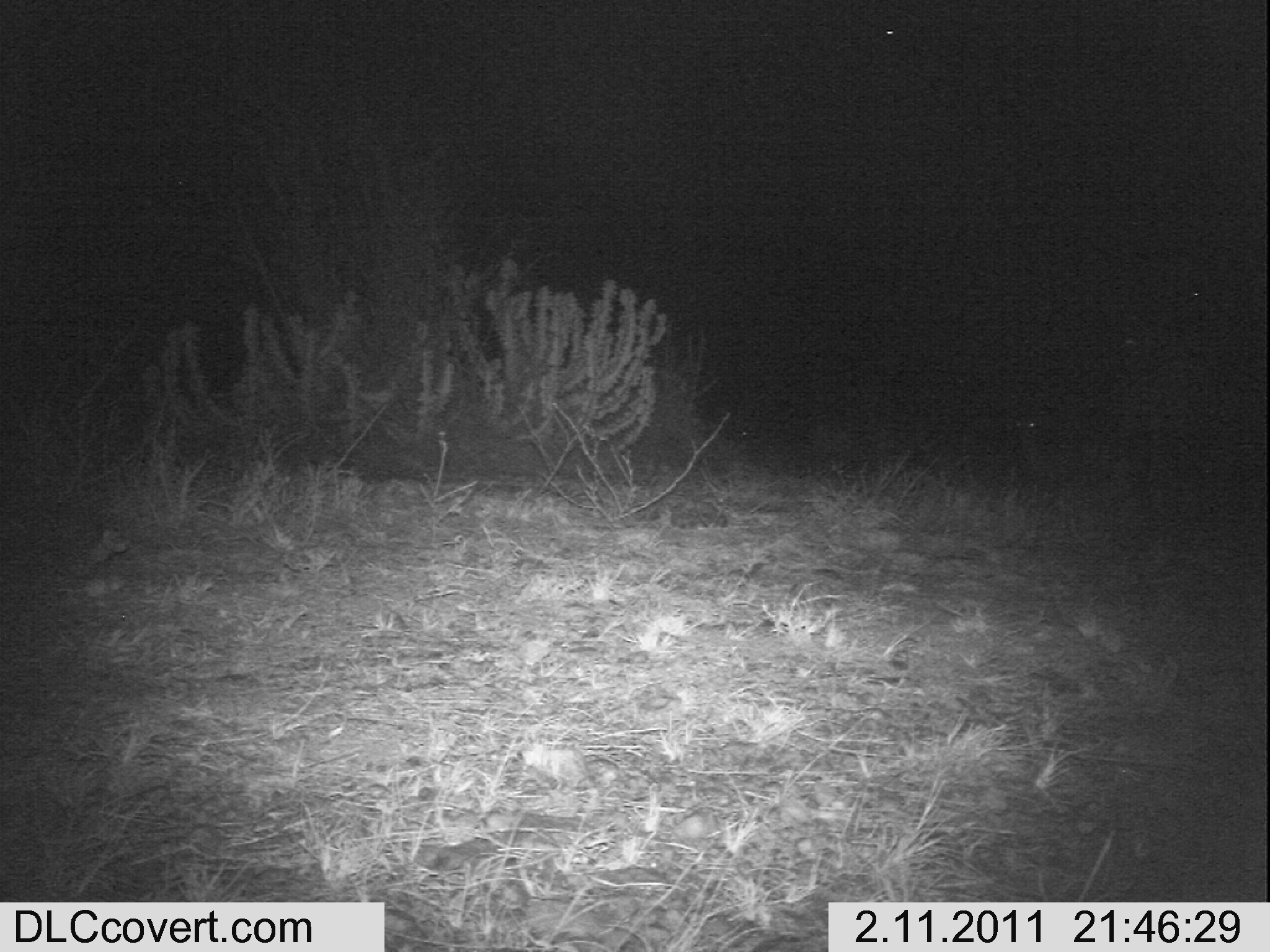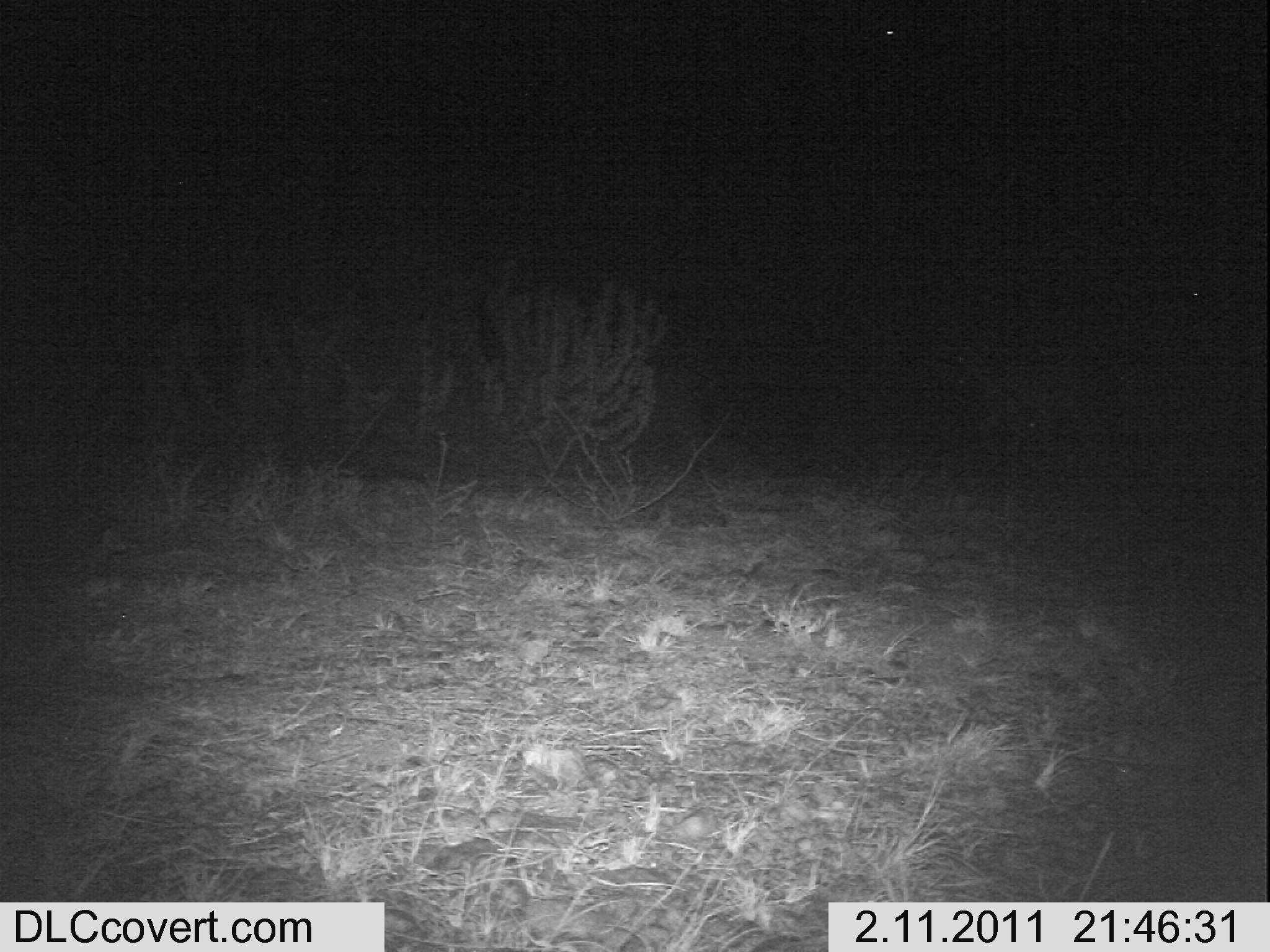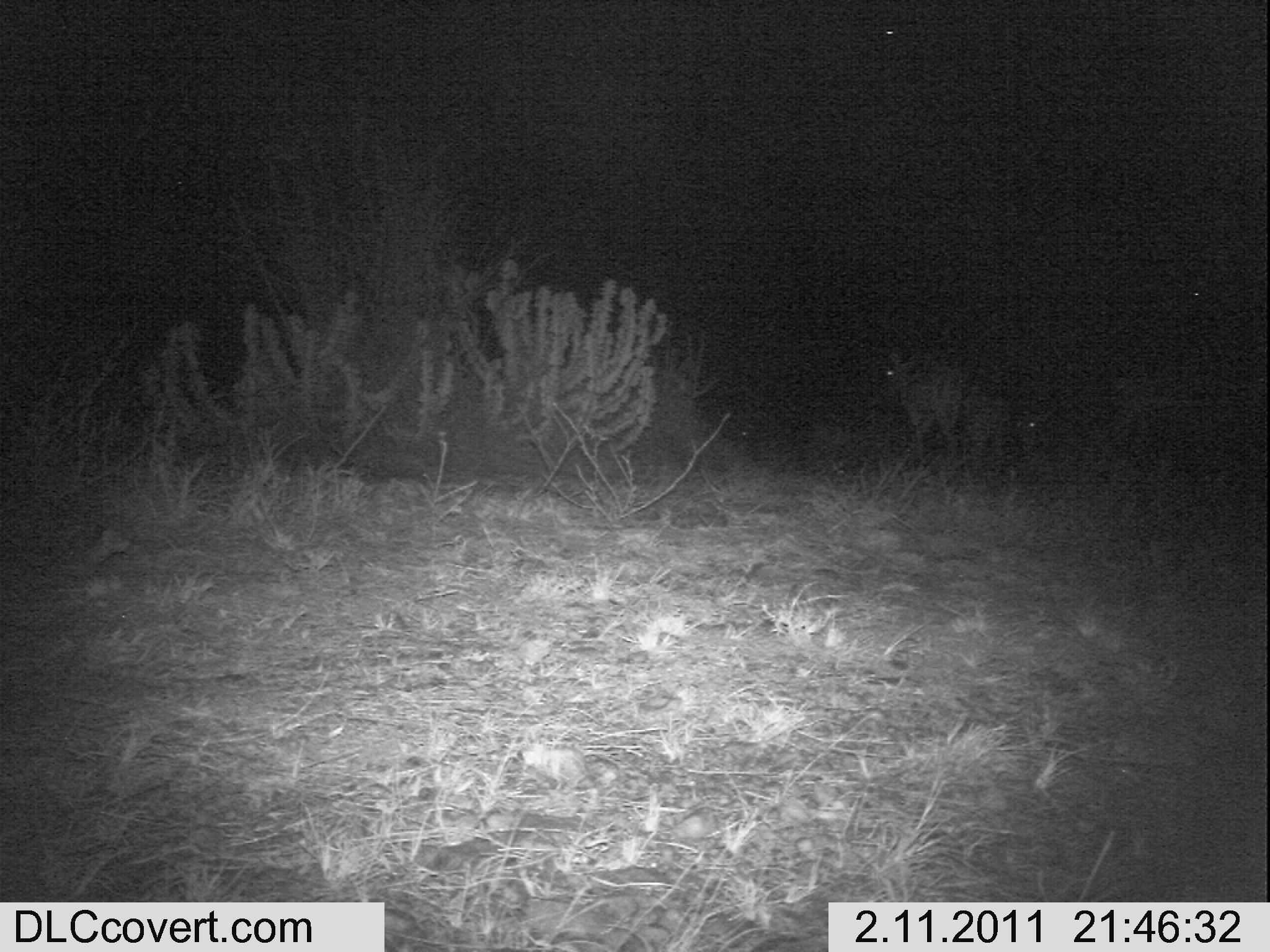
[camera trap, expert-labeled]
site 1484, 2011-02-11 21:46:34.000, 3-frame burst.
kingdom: Animalia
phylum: Chordata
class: Mammalia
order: Artiodactyla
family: Bovidae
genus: Madoqua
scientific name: Madoqua guentheri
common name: günther's dik-dik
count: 2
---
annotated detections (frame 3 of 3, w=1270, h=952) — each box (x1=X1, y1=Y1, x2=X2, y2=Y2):
madoqua guentheri: (x1=884, y1=352, x2=963, y2=465); (x1=964, y1=385, x2=1044, y2=492)